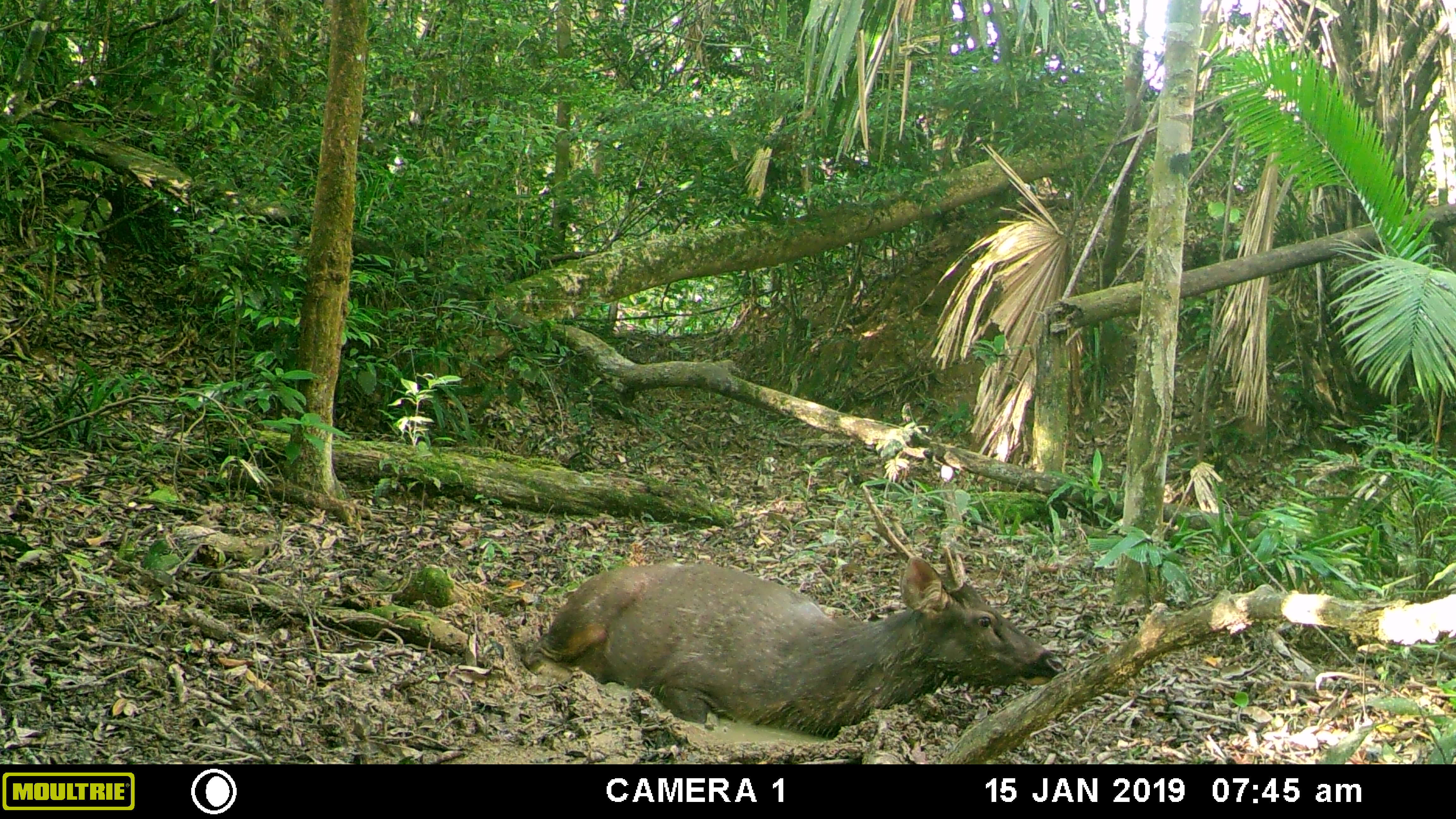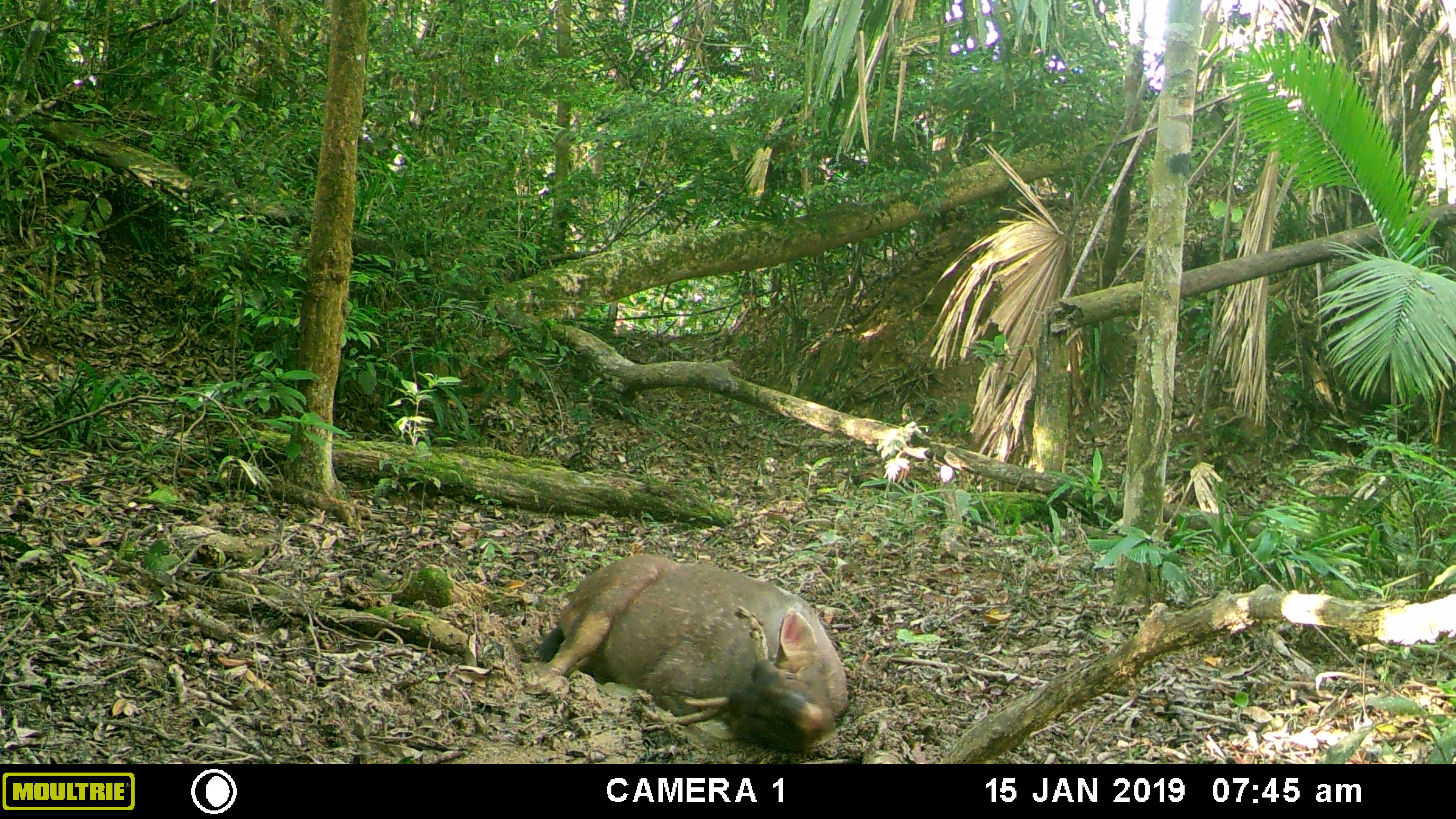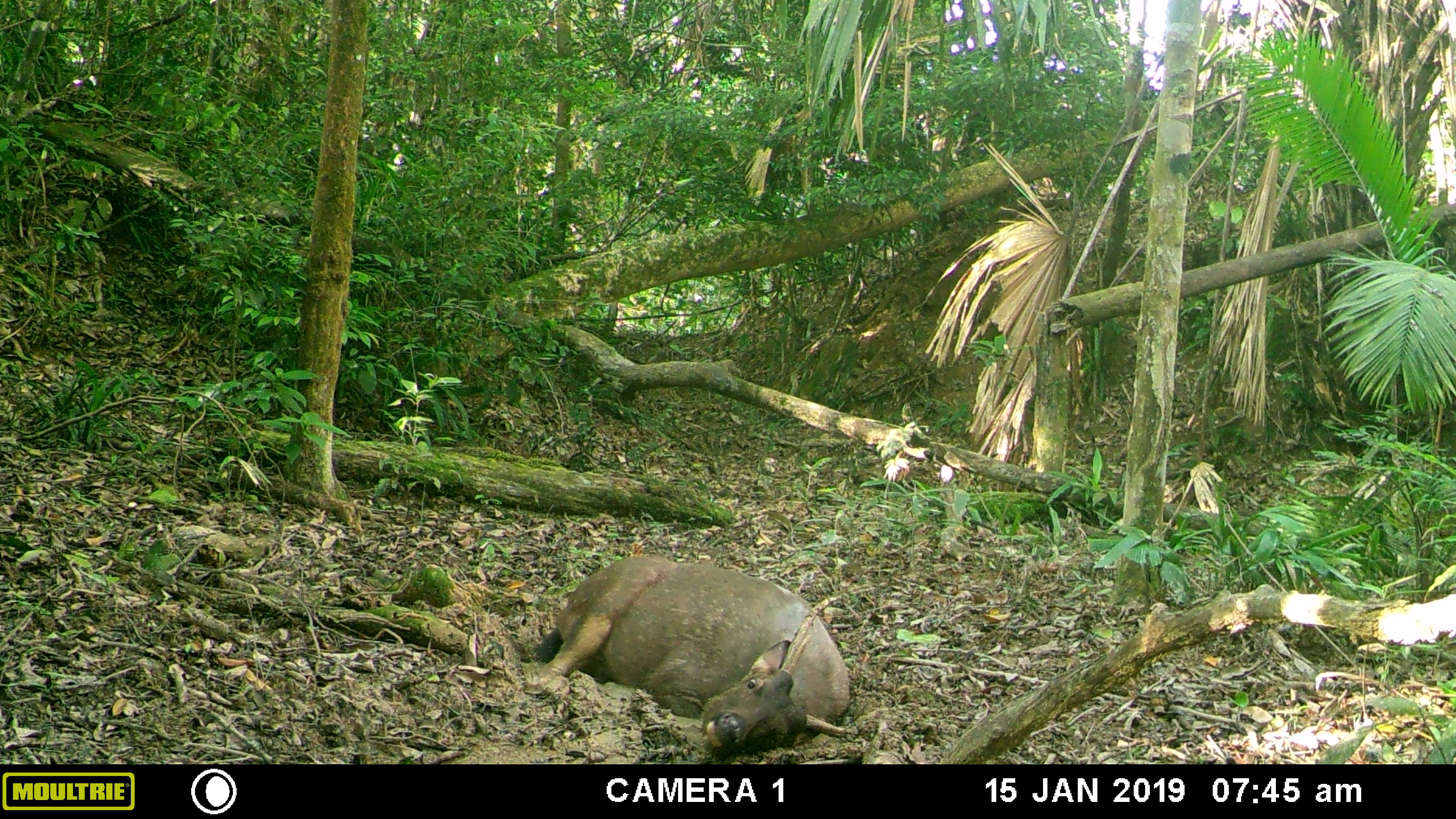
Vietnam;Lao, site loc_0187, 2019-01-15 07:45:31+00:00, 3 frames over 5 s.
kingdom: Animalia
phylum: Chordata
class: Mammalia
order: Artiodactyla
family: Cervidae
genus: Rusa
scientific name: Rusa unicolor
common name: sambar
Sambar (Rusa unicolor). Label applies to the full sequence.